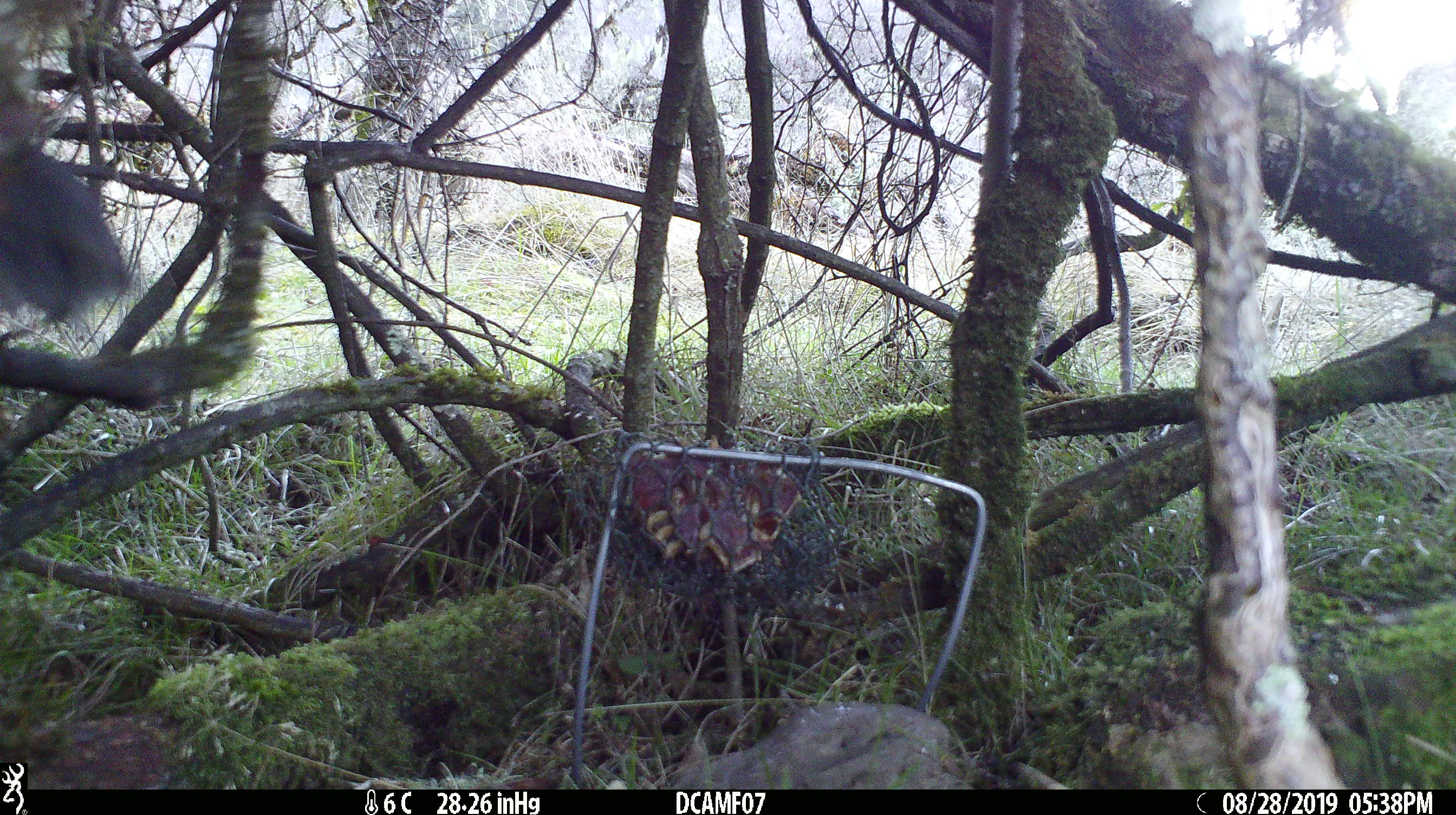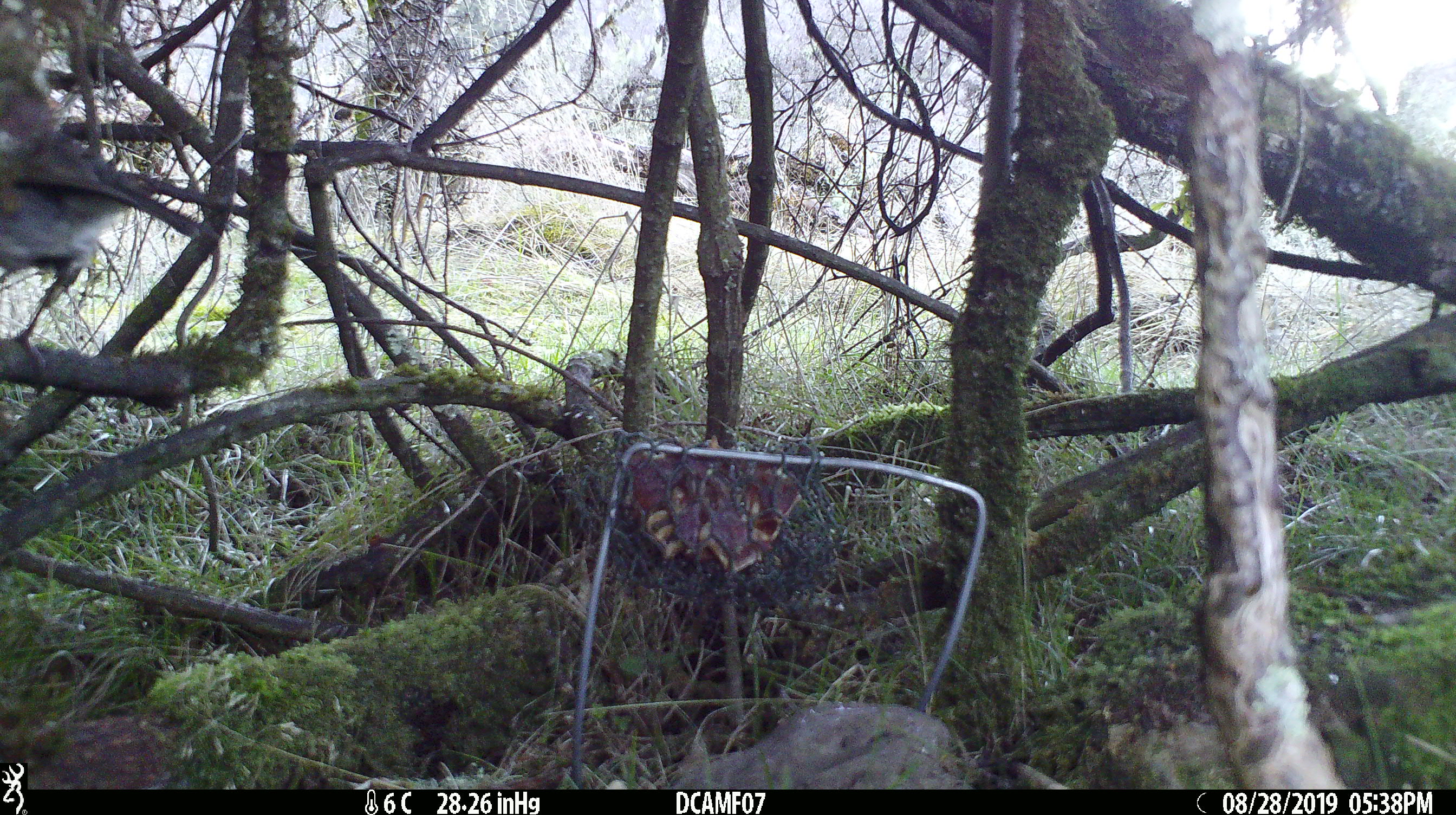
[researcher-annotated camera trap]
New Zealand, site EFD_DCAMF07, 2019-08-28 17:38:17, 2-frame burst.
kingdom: Animalia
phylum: Chordata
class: Aves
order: Passeriformes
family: Petroicidae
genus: Petroica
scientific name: Petroica australis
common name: new zealand robin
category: robin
Robin (new zealand robin) (Petroica australis).